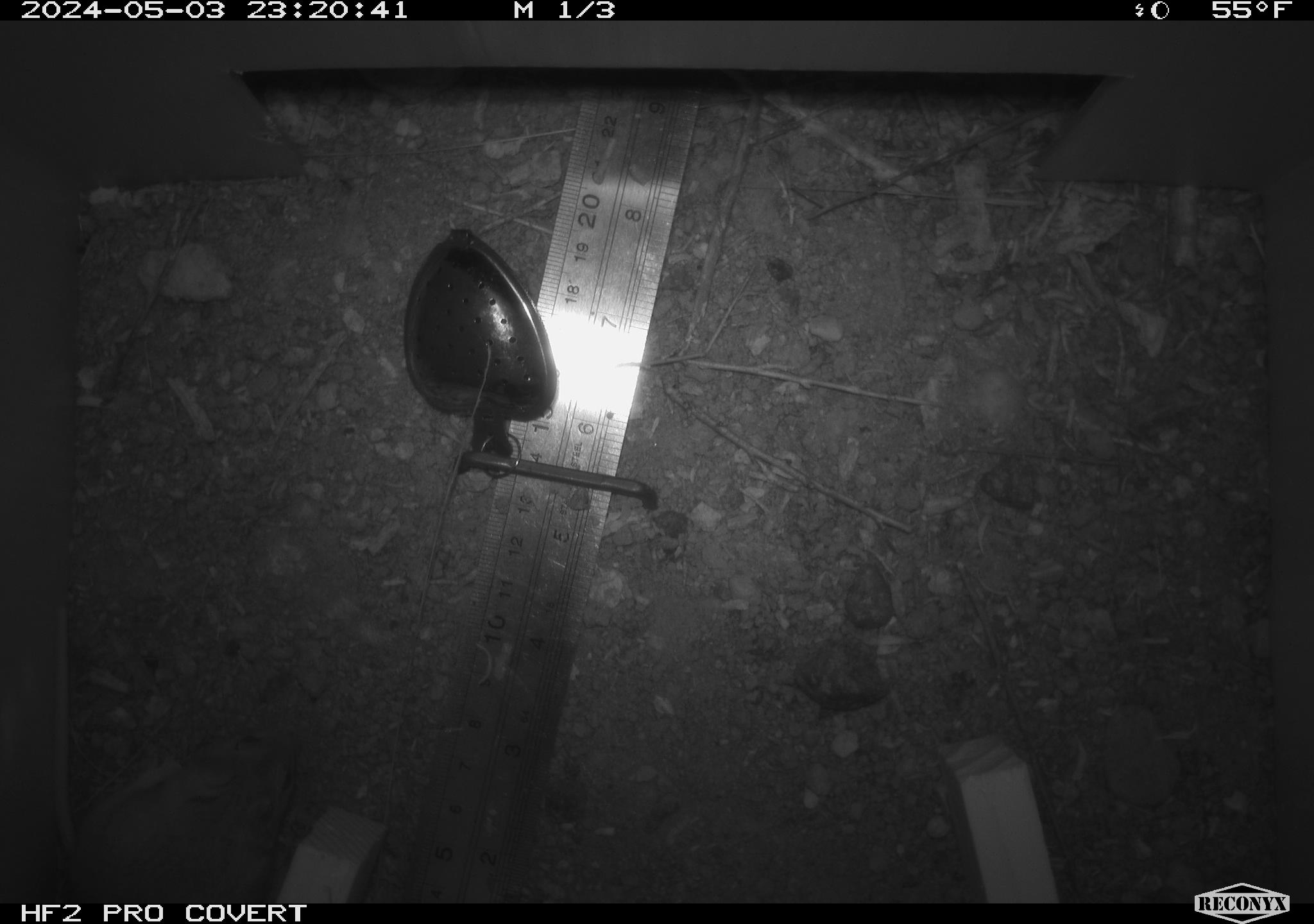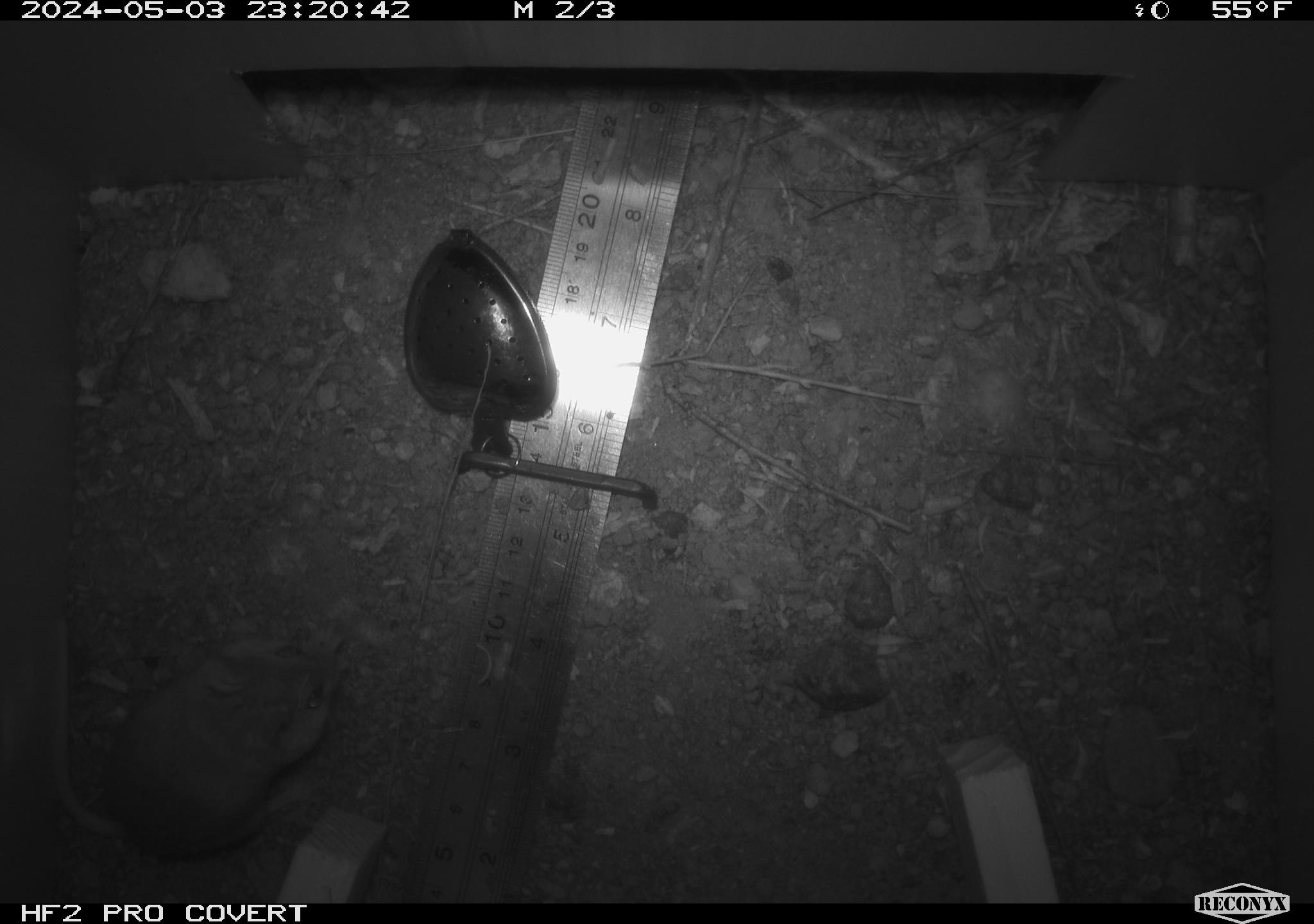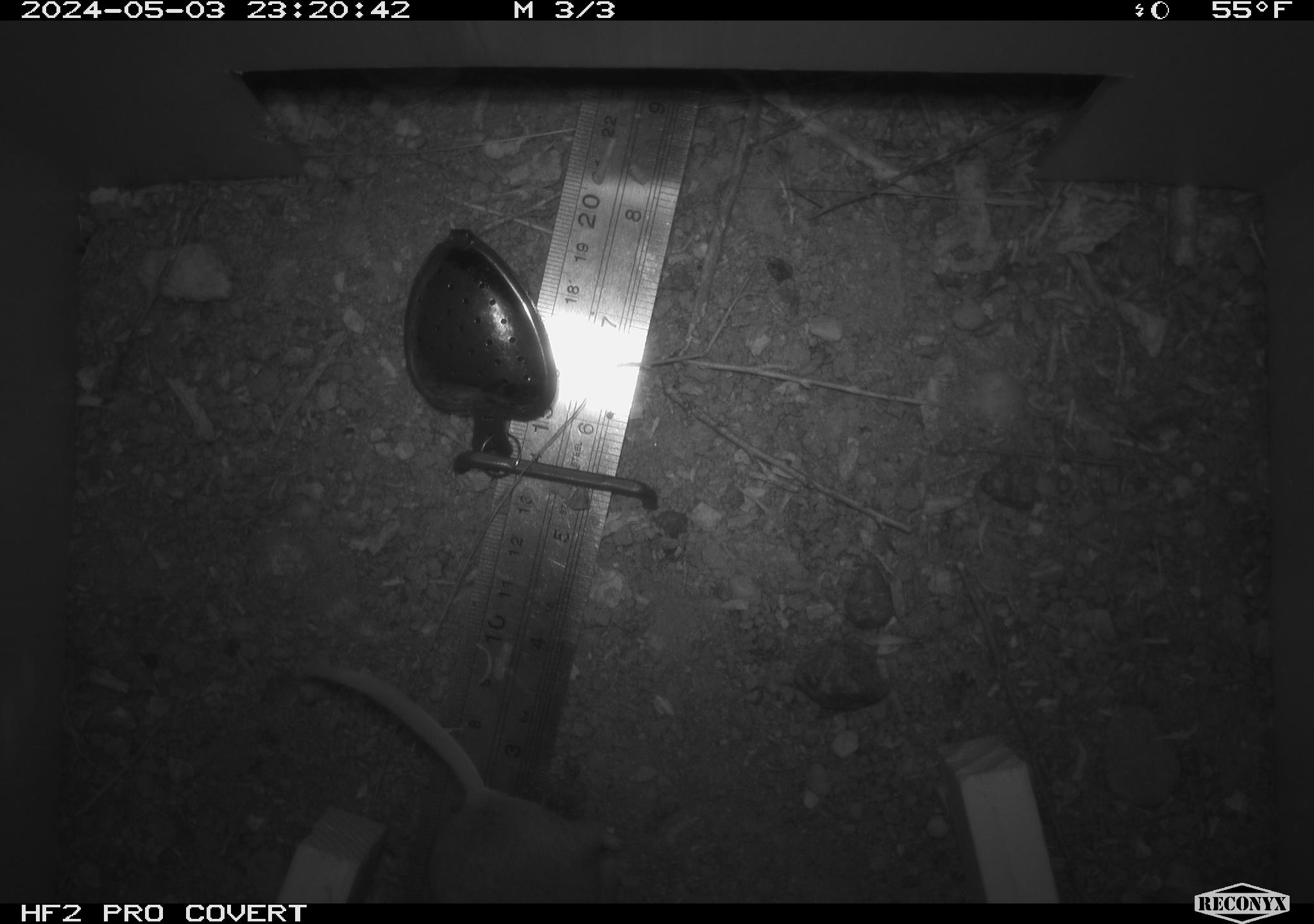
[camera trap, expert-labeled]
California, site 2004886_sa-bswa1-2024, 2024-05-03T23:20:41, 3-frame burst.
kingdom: Animalia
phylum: Chordata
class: Mammalia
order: Rodentia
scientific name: Rodentia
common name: mouse species